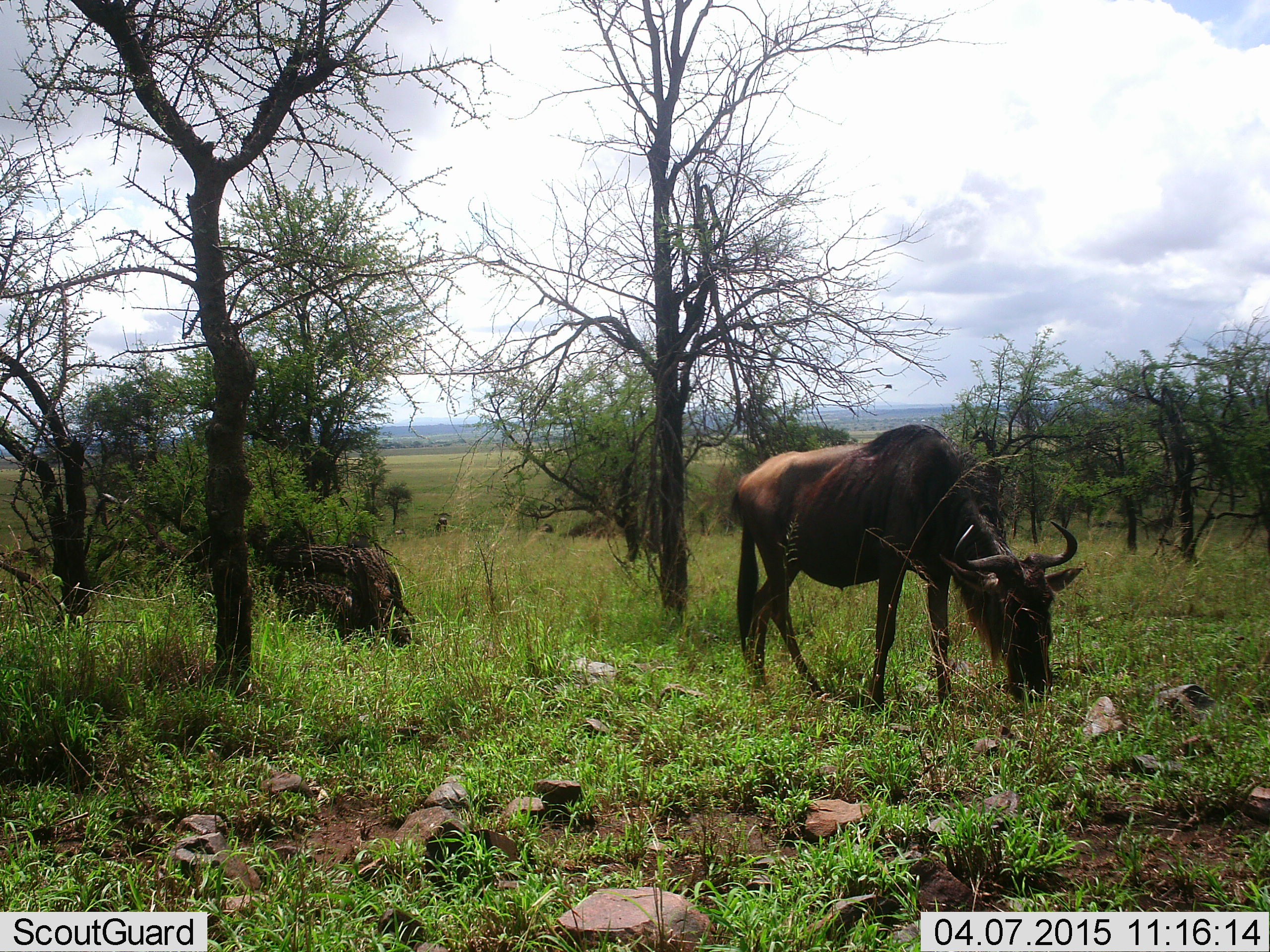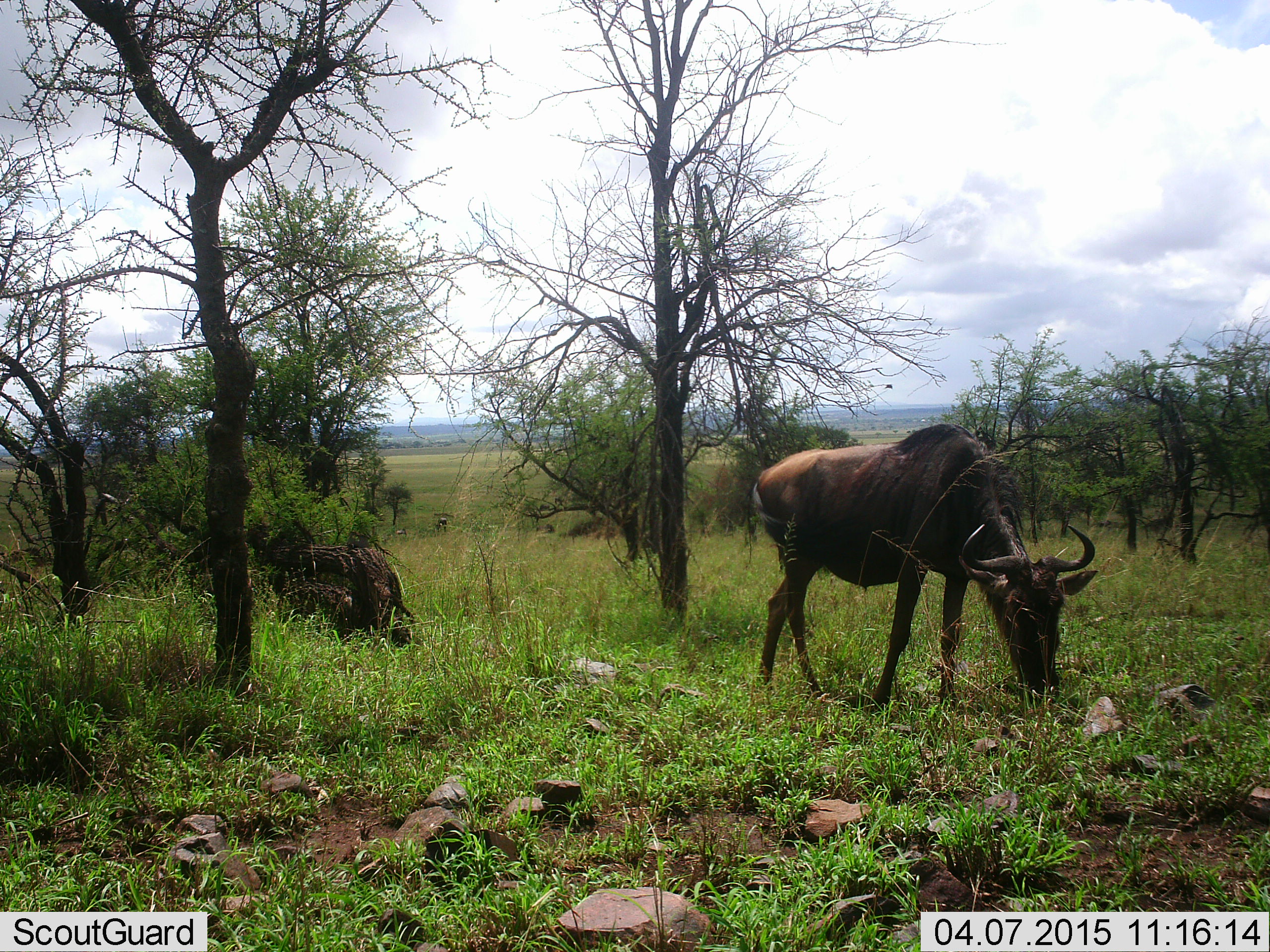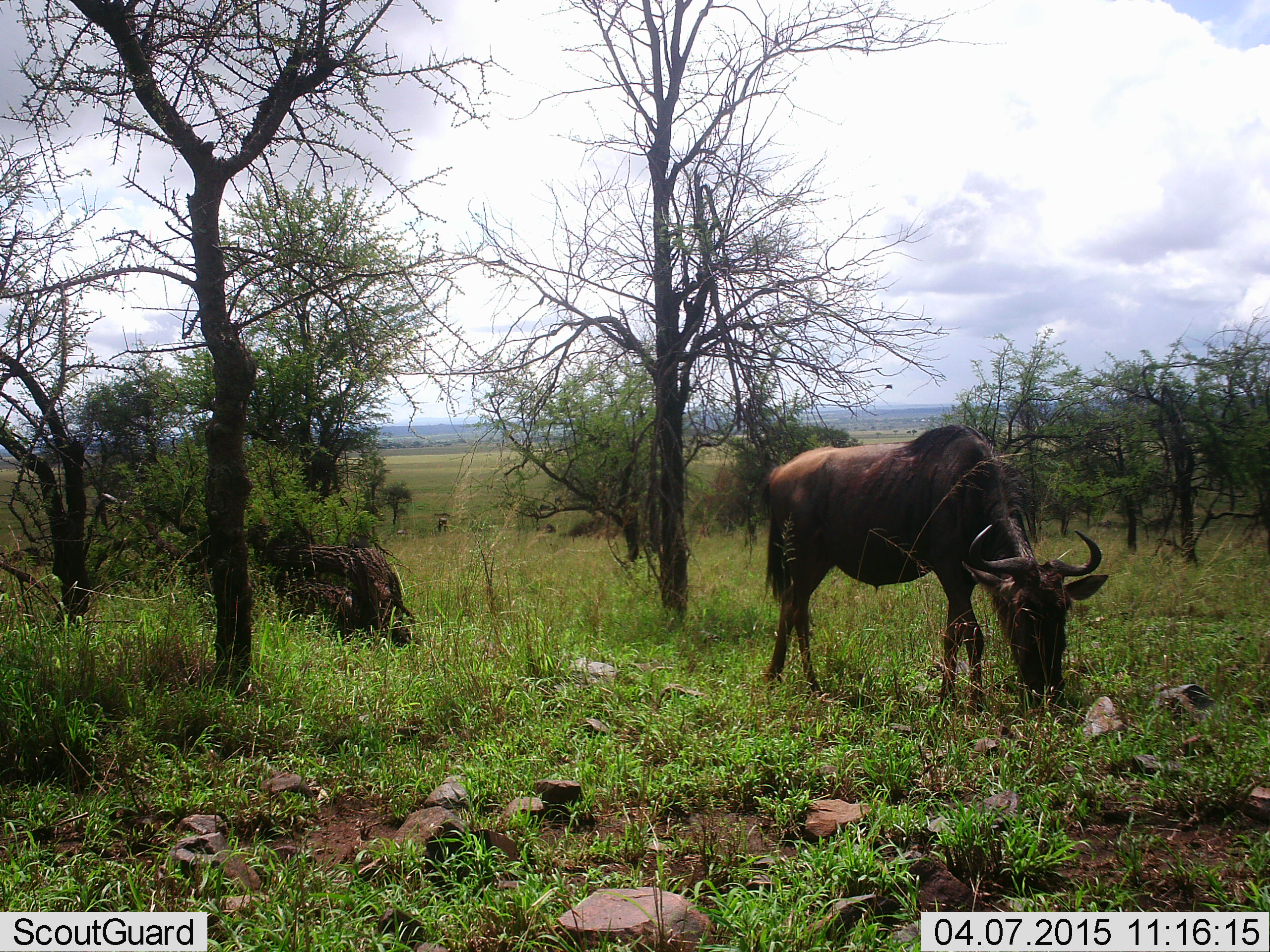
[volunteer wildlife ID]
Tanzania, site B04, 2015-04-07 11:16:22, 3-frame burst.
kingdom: Animalia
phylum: Chordata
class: Mammalia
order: Artiodactyla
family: Bovidae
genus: Connochaetes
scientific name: Connochaetes taurinus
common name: blue wildebeest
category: wildebeest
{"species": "wildebeest (blue wildebeest) (Connochaetes taurinus)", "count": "1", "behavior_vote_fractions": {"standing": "20%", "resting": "0%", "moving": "10%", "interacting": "0%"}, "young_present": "0%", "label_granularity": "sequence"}